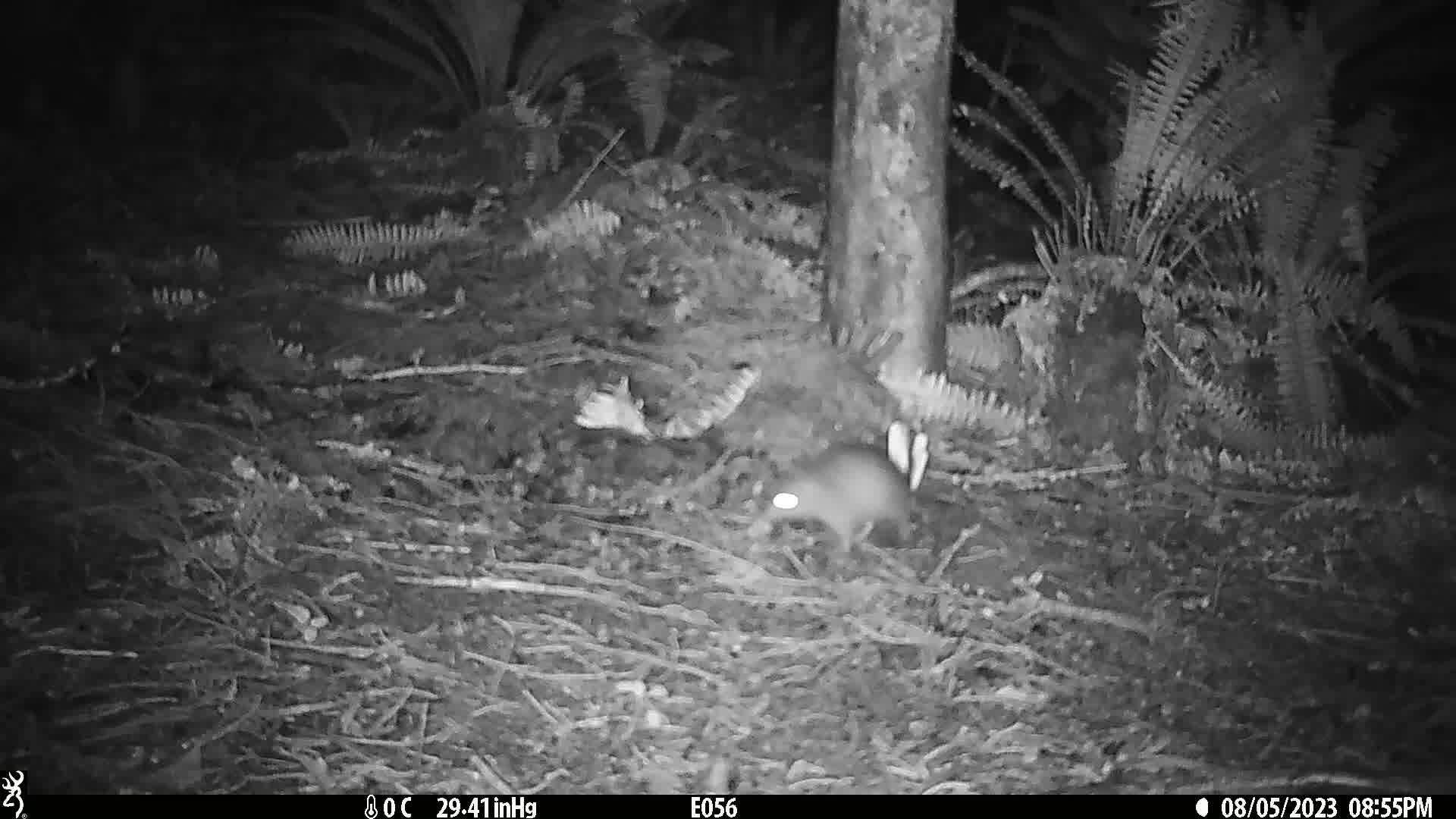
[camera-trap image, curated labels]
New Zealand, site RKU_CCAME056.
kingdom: Animalia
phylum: Chordata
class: Mammalia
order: Rodentia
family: Muridae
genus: Rattus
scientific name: Rattus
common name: rat